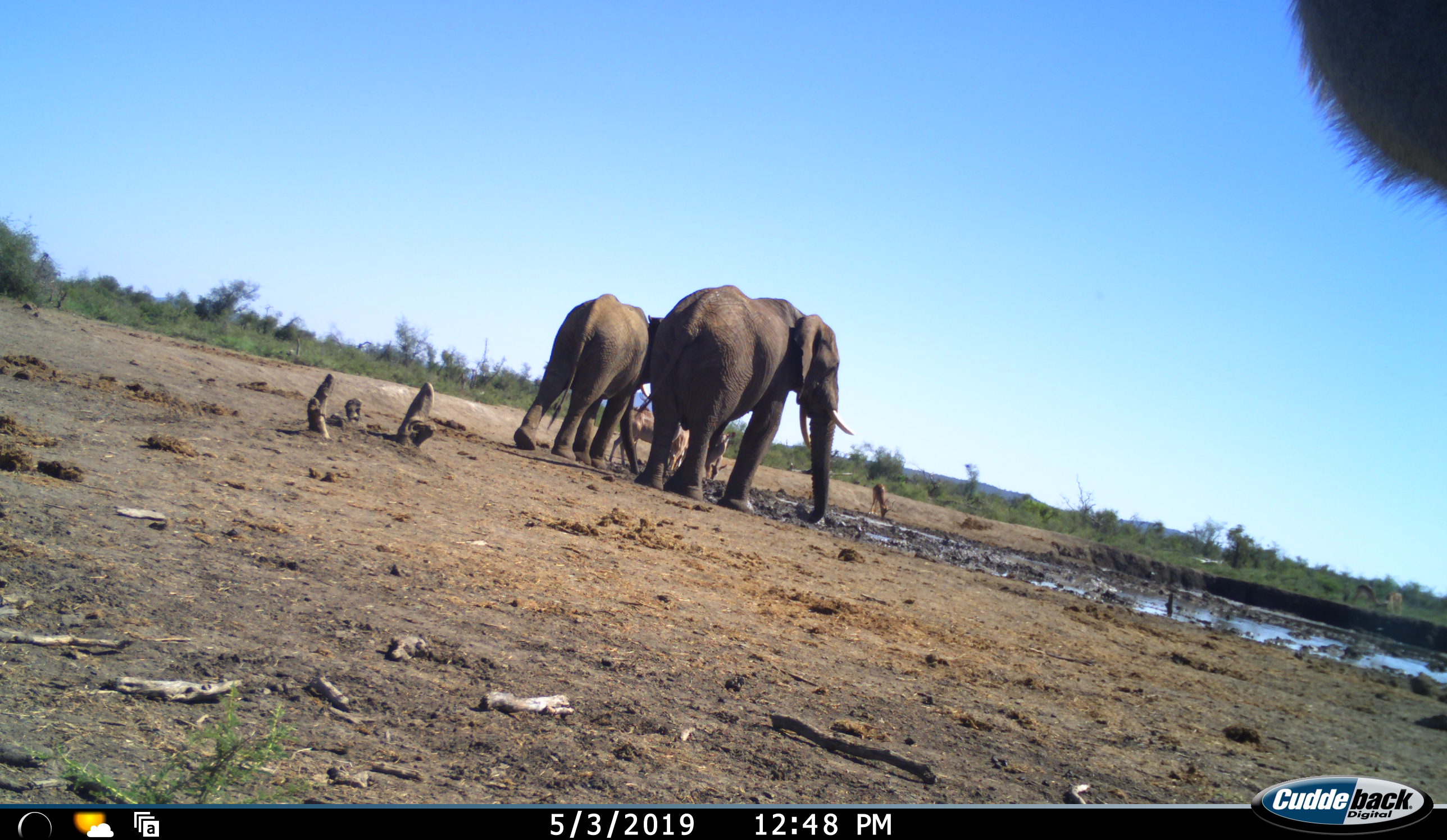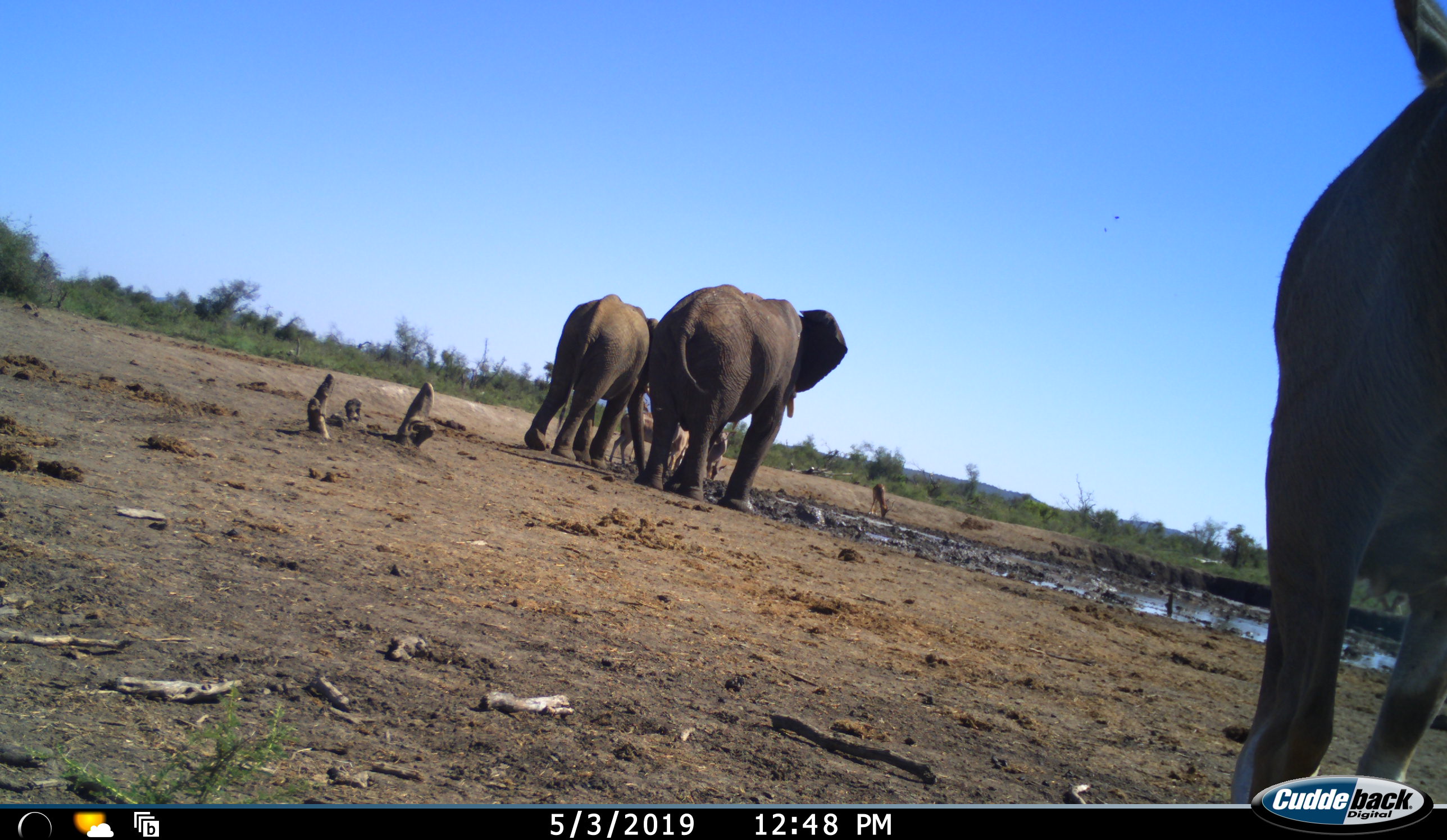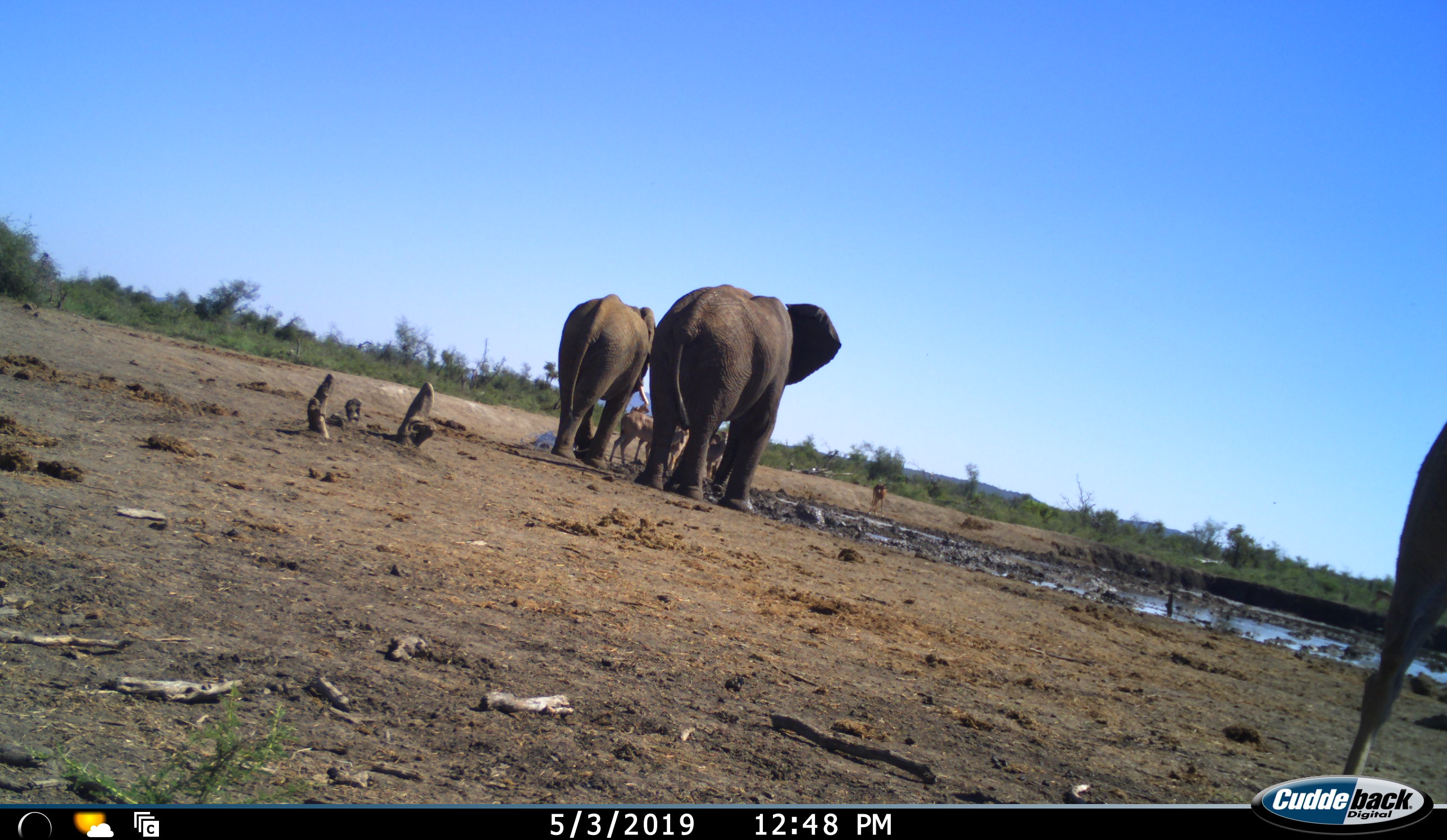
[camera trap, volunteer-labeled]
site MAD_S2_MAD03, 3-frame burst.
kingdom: Animalia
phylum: Chordata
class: Mammalia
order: Proboscidea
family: Elephantidae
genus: Loxodonta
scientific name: Loxodonta africana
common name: african bush elephant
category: elephant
Elephant (african bush elephant) (Loxodonta africana), count 2. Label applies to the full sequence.